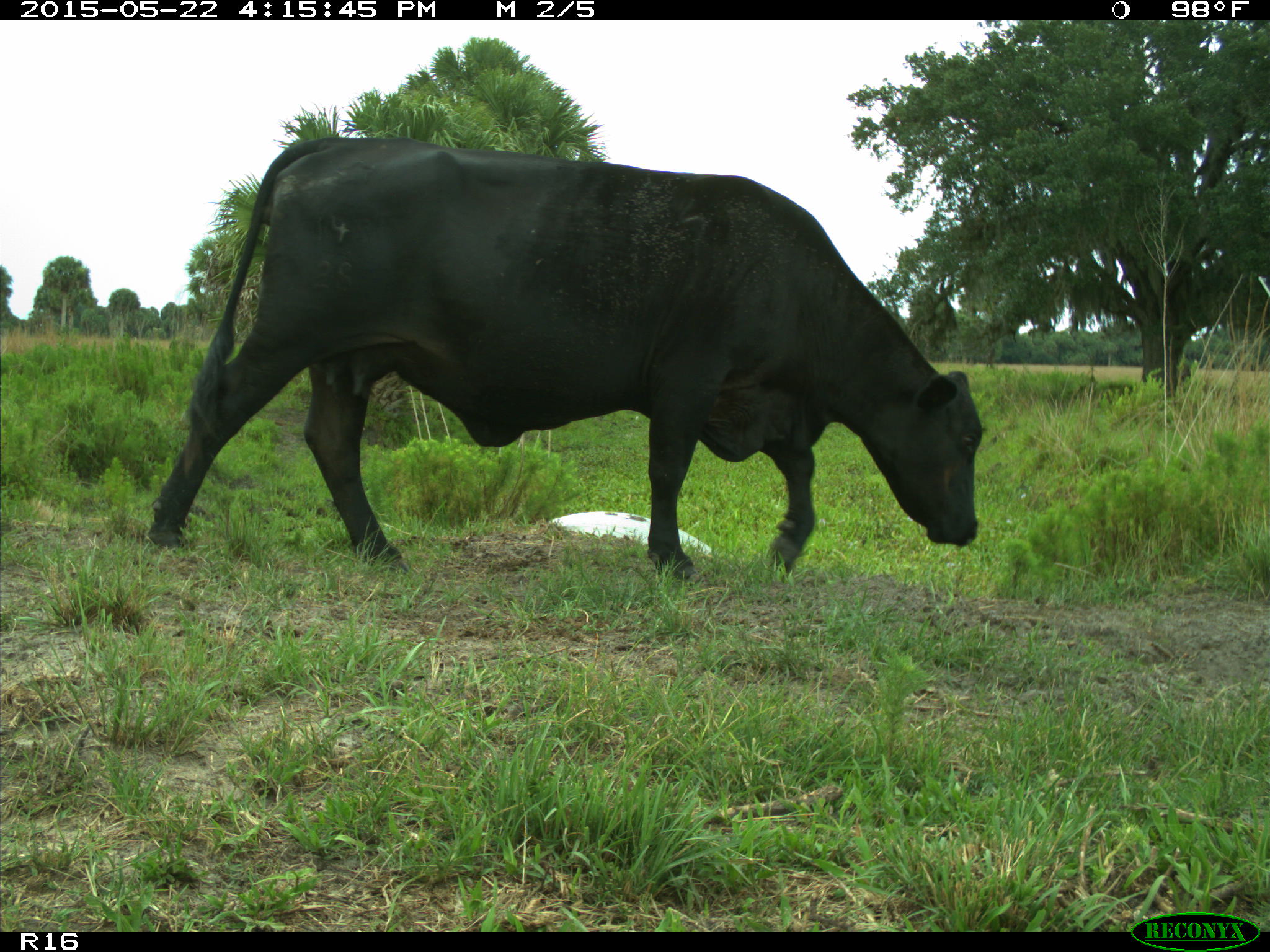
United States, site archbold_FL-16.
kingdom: Animalia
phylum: Chordata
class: Mammalia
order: Artiodactyla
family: Bovidae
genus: Bos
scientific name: Bos taurus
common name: domestic cow